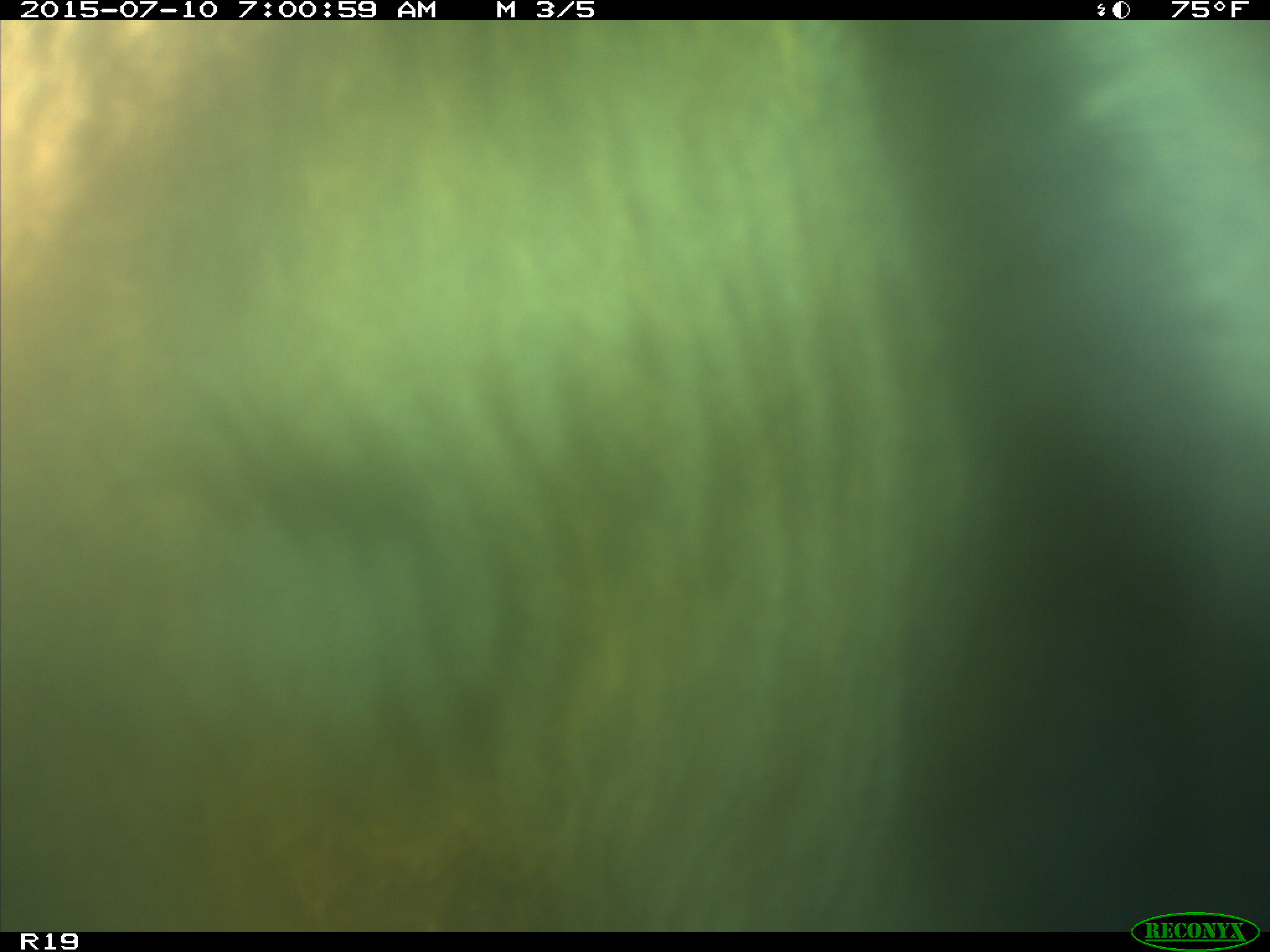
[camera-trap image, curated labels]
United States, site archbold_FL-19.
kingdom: Animalia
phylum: Chordata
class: Mammalia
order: Artiodactyla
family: Bovidae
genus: Bos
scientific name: Bos taurus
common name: domestic cow